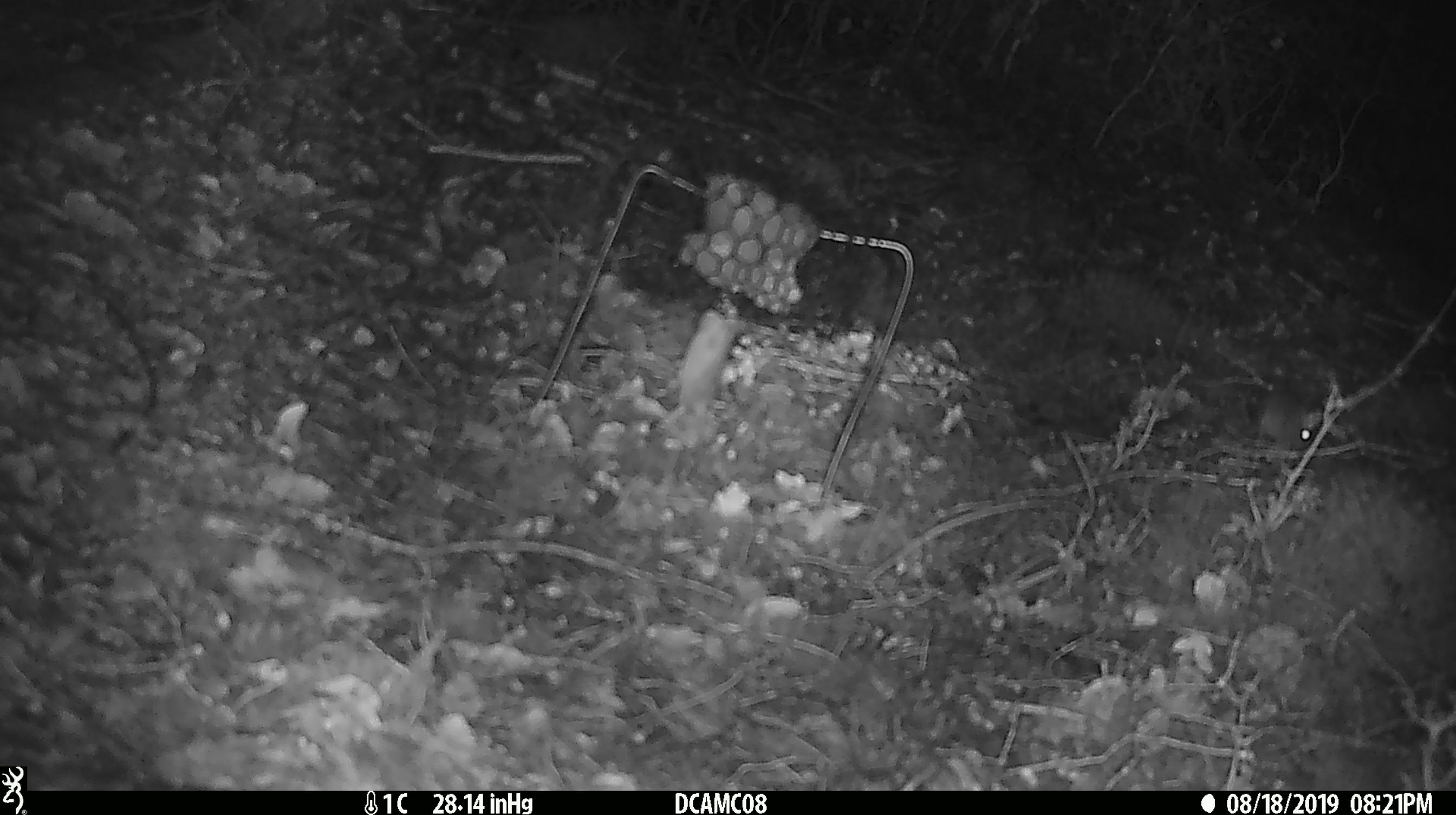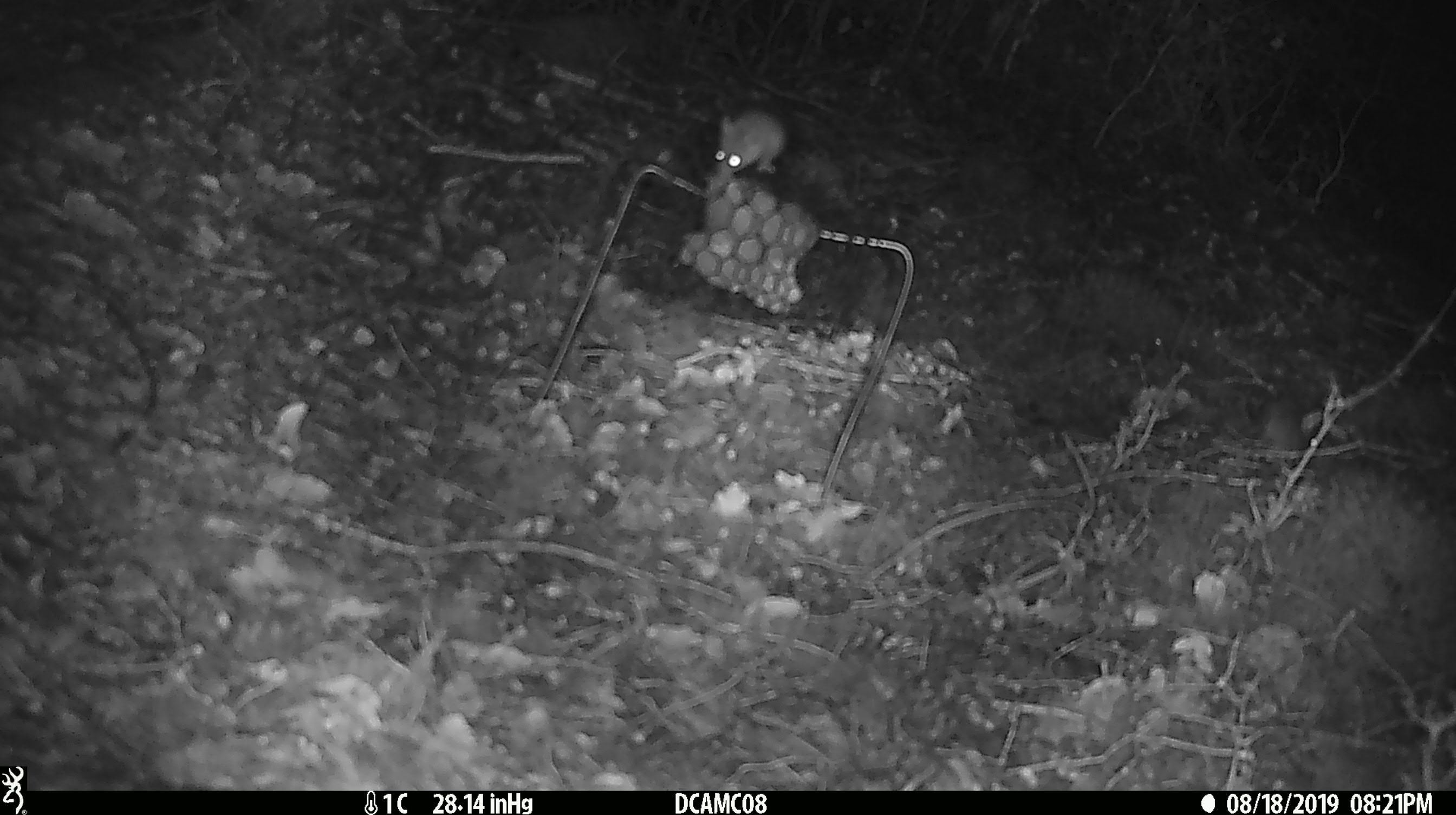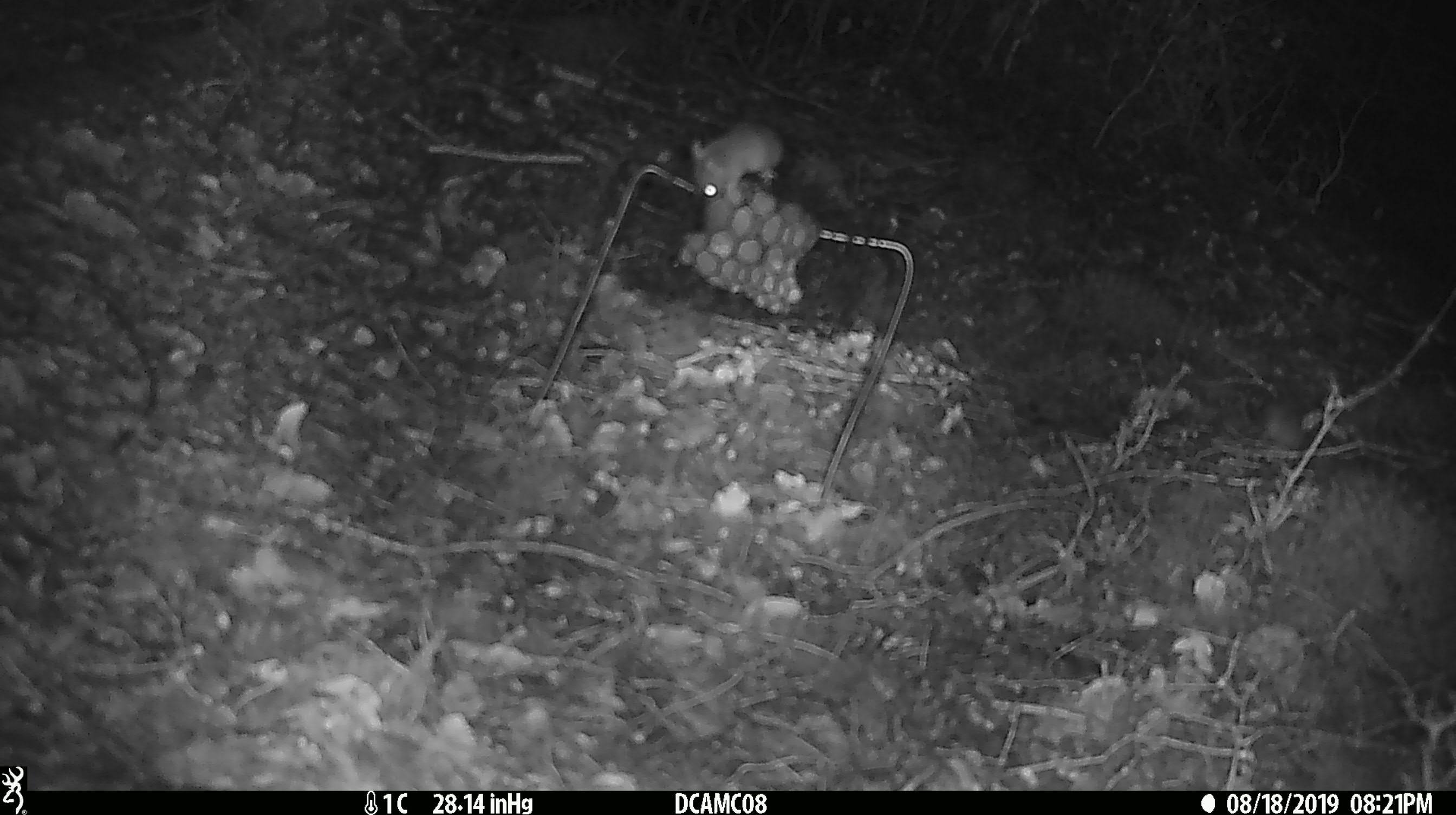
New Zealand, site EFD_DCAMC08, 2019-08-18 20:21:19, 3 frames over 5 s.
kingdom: Animalia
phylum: Chordata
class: Mammalia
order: Rodentia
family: Muridae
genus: Mus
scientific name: Mus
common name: mouse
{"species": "mouse (Mus)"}